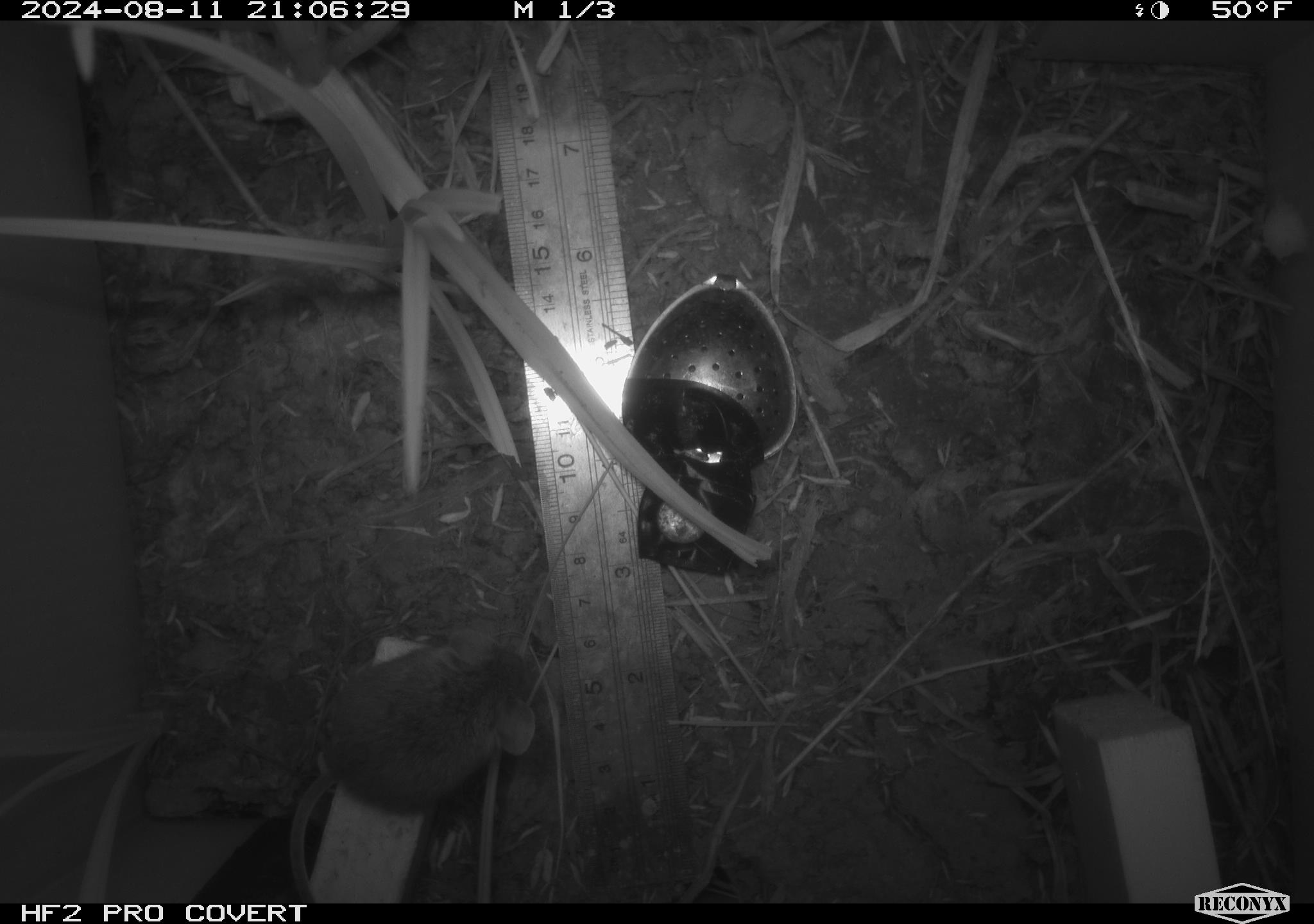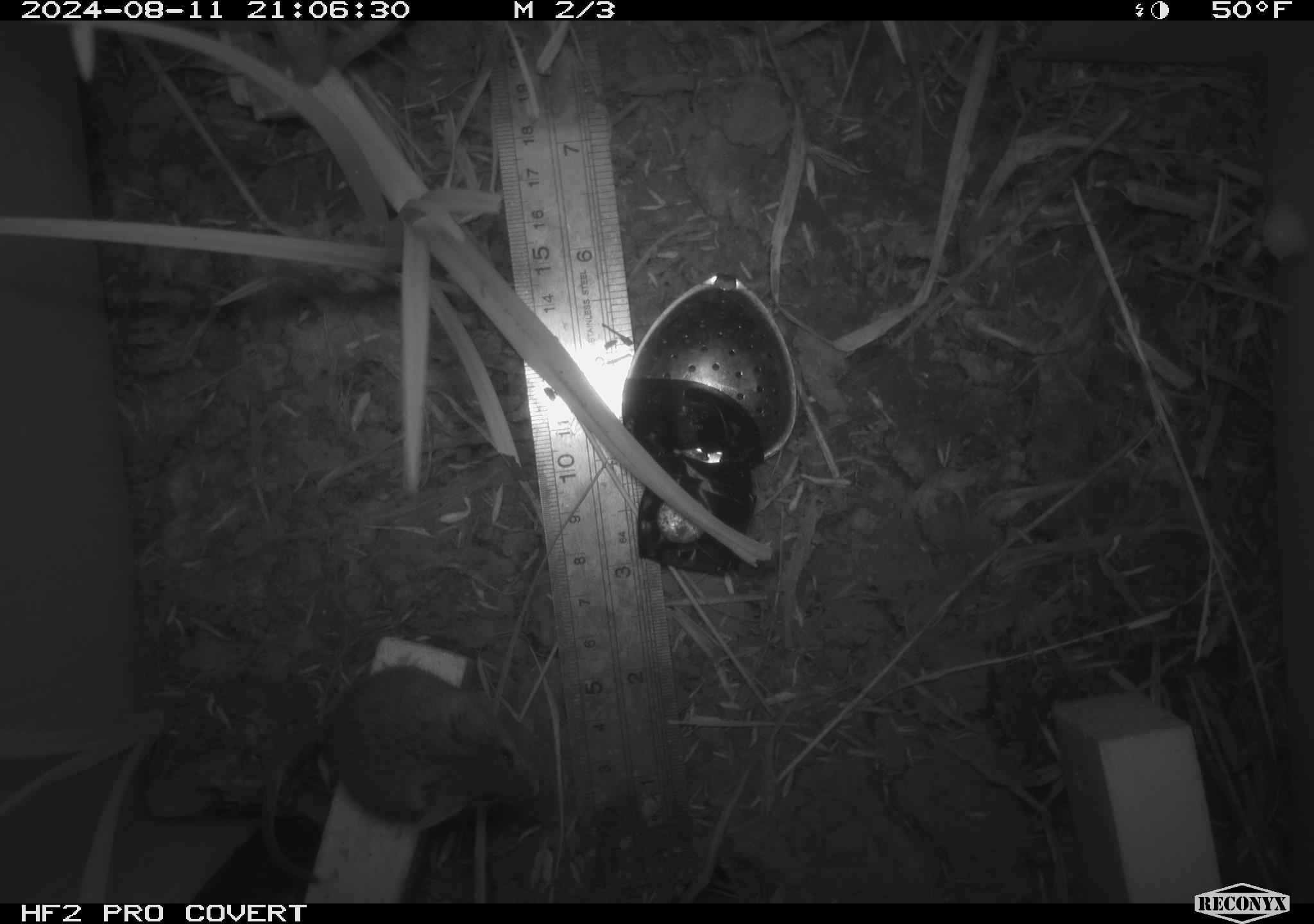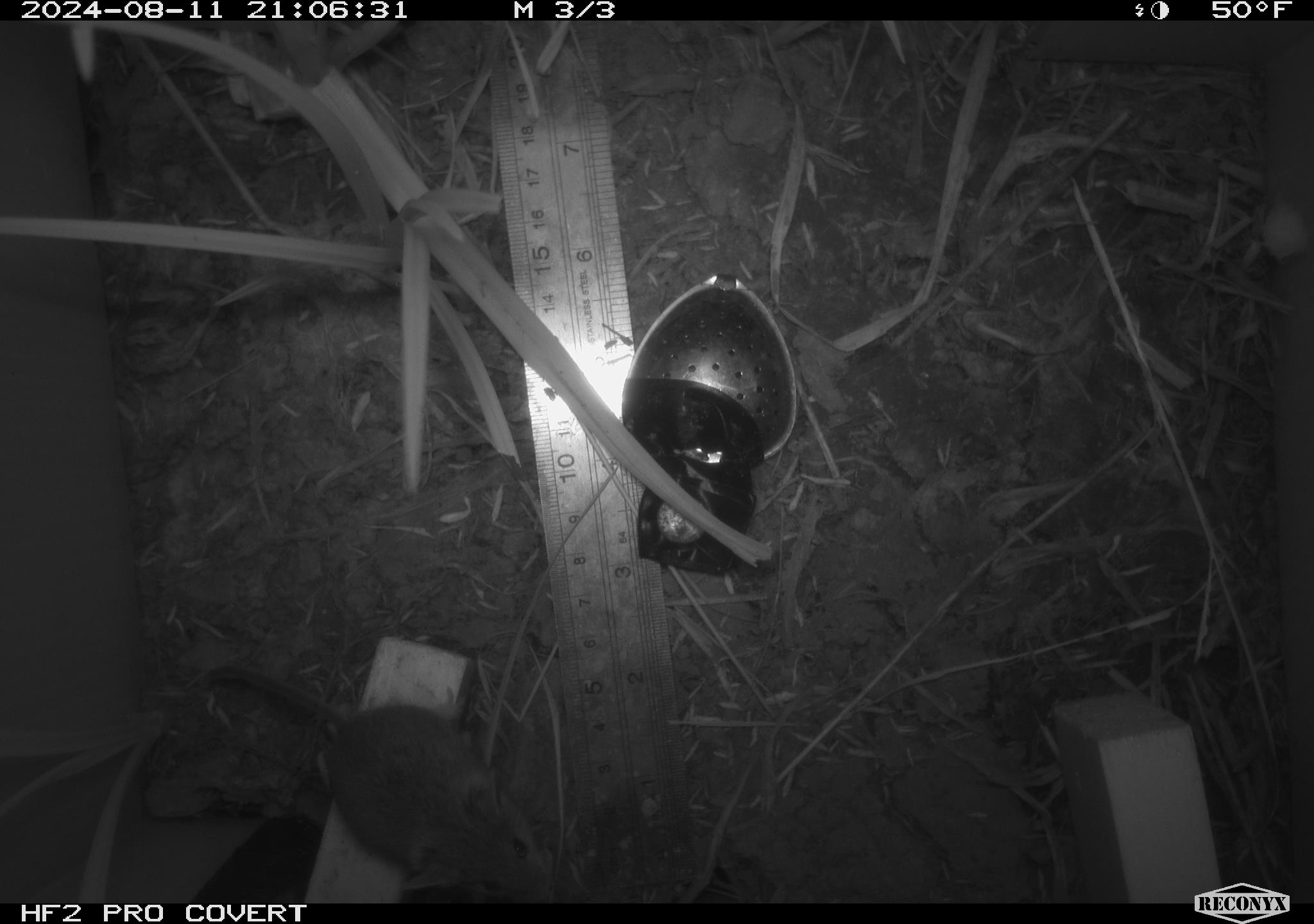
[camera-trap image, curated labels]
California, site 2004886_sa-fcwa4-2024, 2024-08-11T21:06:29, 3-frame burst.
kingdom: Animalia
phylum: Chordata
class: Mammalia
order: Rodentia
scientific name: Rodentia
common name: rodent